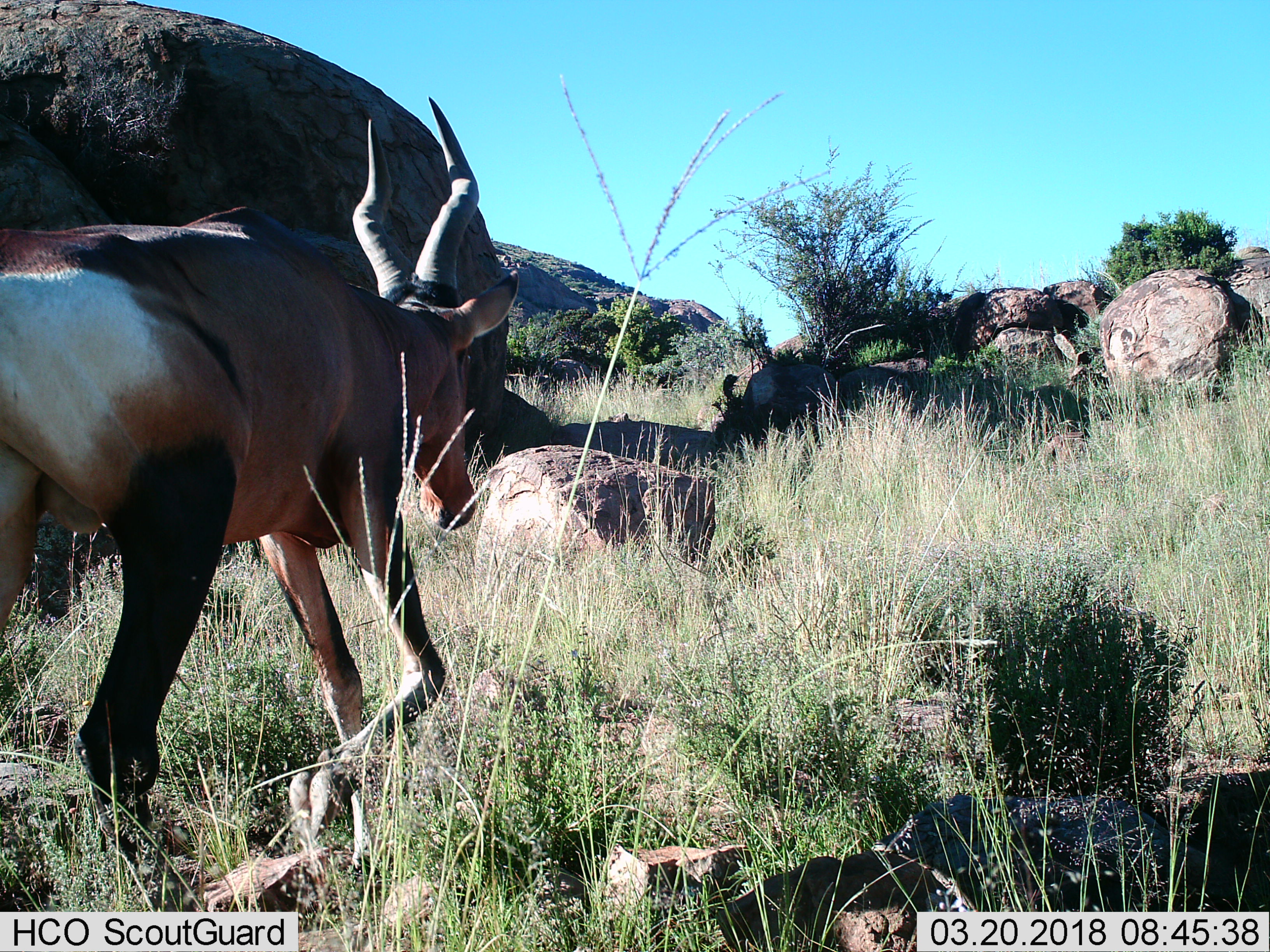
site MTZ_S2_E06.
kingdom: Animalia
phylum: Chordata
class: Mammalia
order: Artiodactyla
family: Bovidae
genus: Alcelaphus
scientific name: Alcelaphus buselaphus caama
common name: red hartebeest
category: hartebeestred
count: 1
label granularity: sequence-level